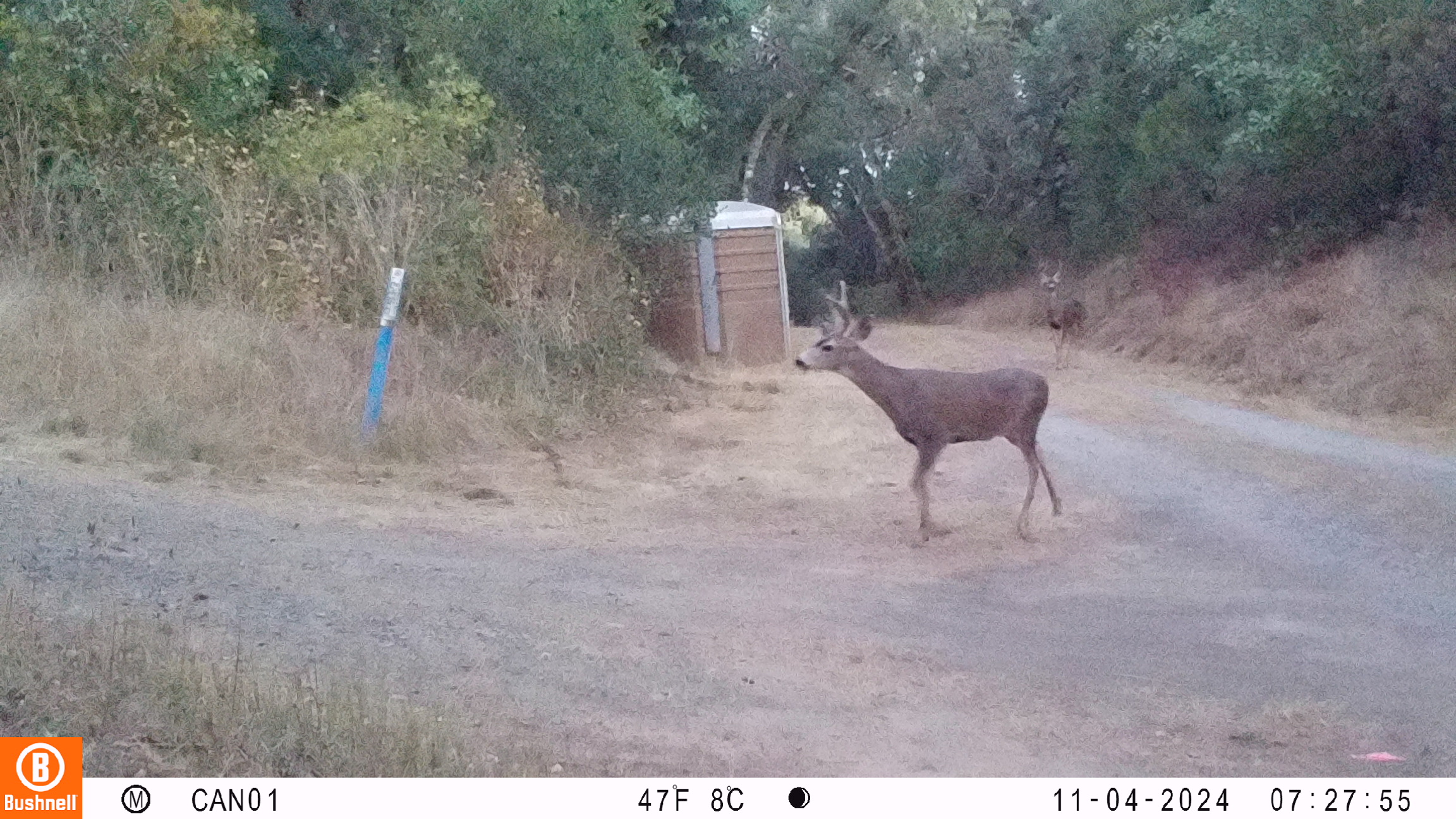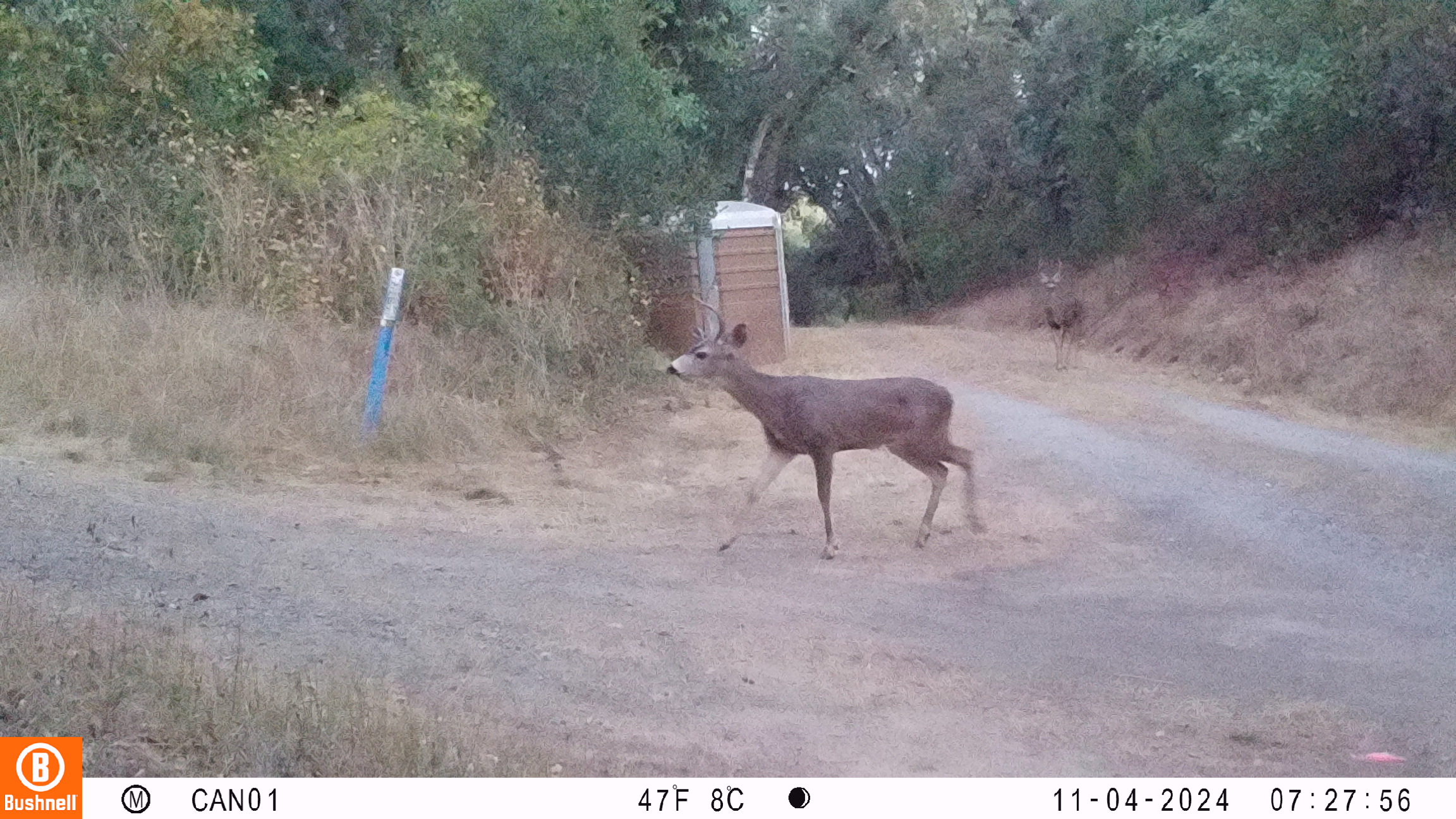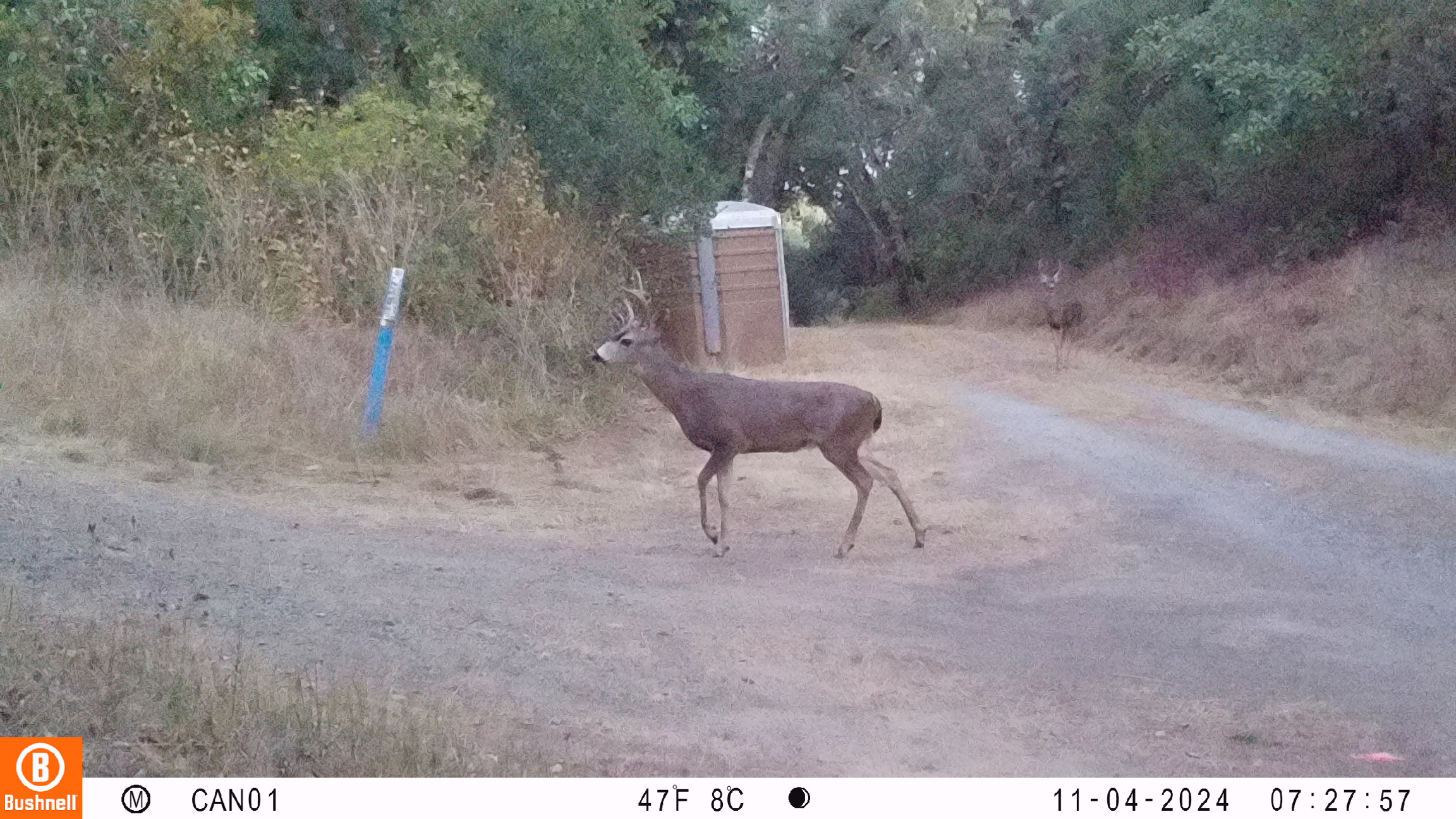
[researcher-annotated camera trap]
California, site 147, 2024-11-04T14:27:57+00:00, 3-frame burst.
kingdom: Animalia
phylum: Chordata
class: Mammalia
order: Artiodactyla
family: Cervidae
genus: Odocoileus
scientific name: Odocoileus hemionus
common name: mule deer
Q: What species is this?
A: Mule deer (Odocoileus hemionus).